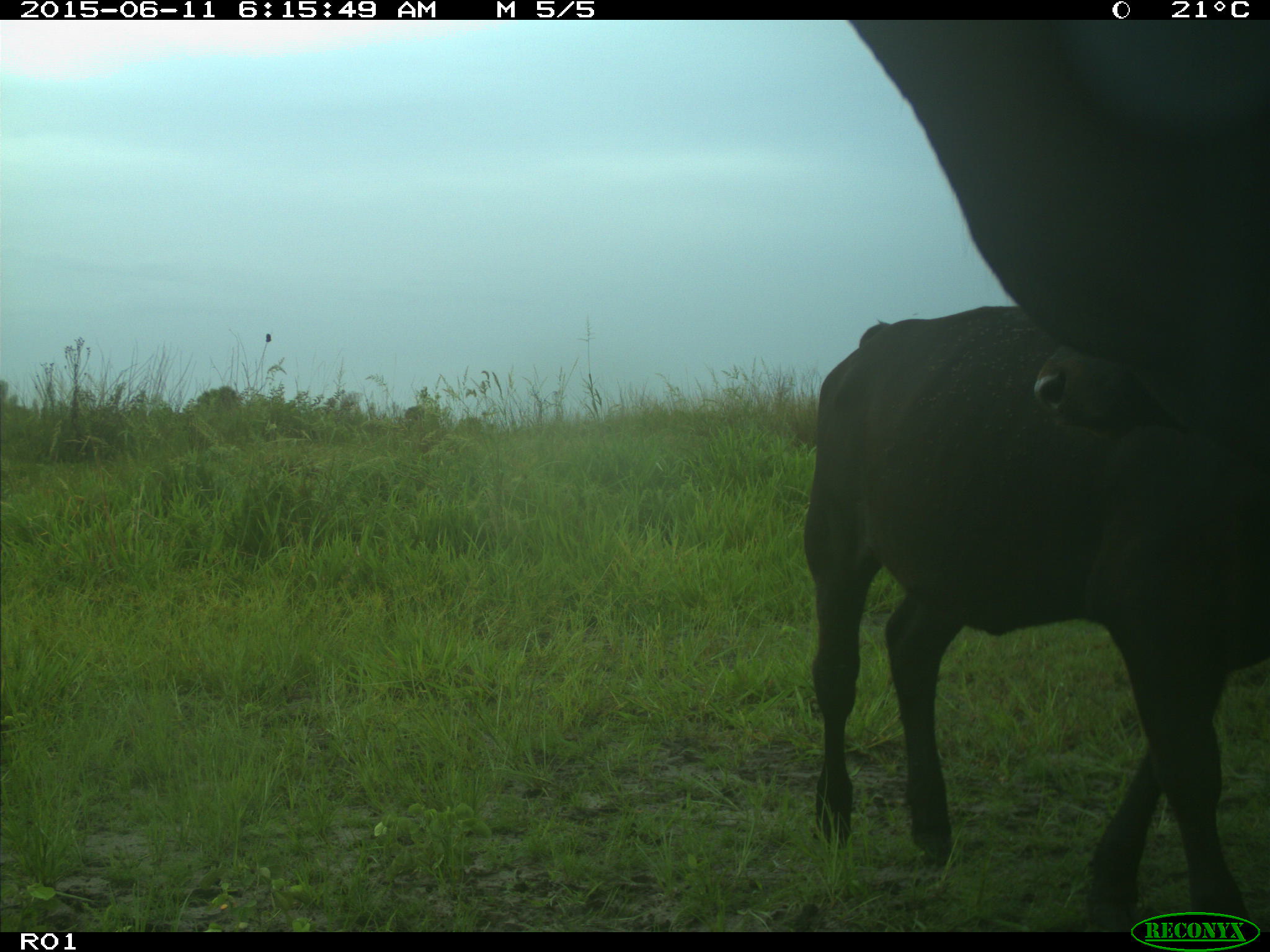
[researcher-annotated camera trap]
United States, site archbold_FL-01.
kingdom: Animalia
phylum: Chordata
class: Mammalia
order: Artiodactyla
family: Bovidae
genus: Bos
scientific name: Bos taurus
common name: domestic cow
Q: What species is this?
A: Bos taurus (domestic cow).